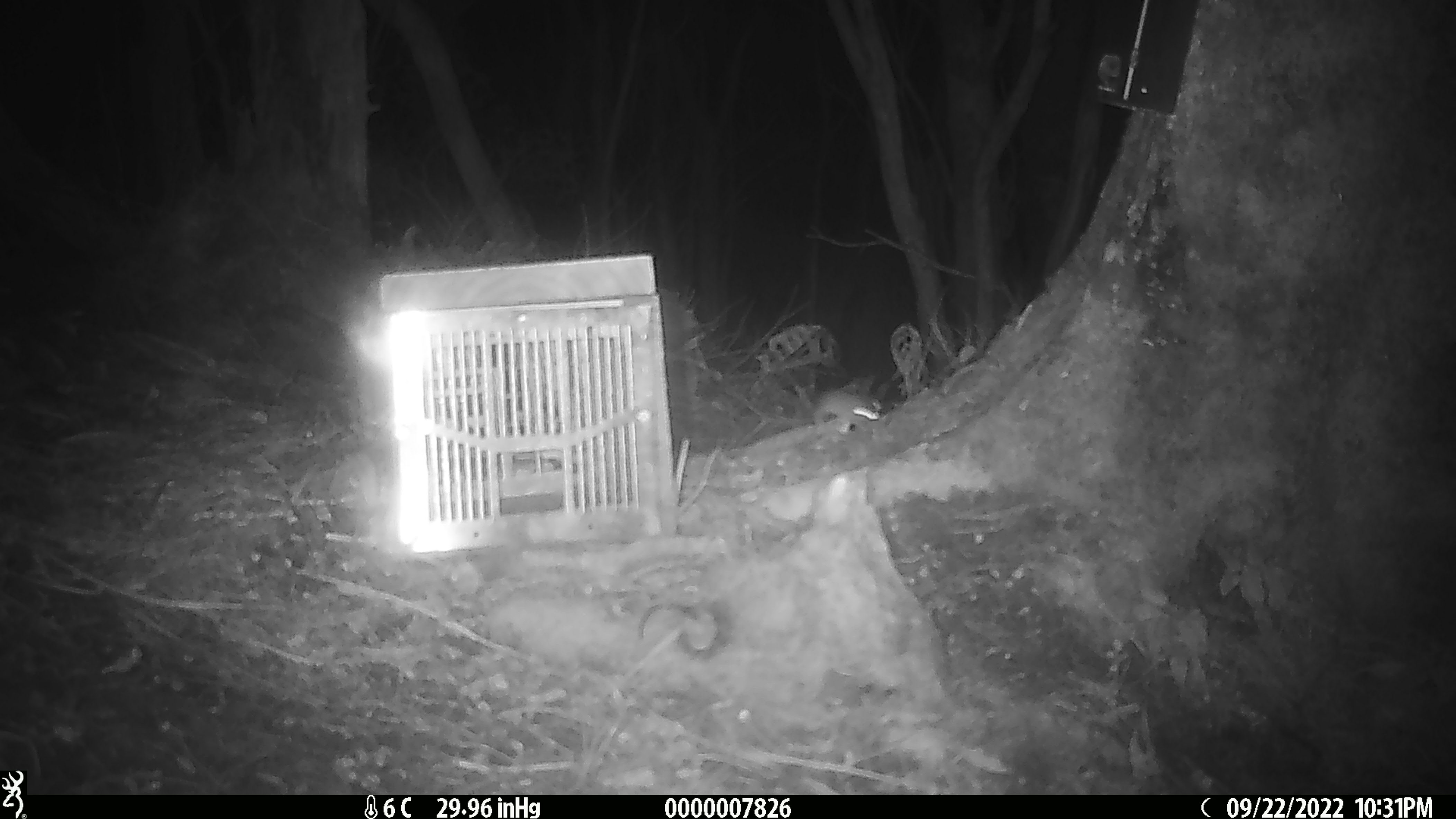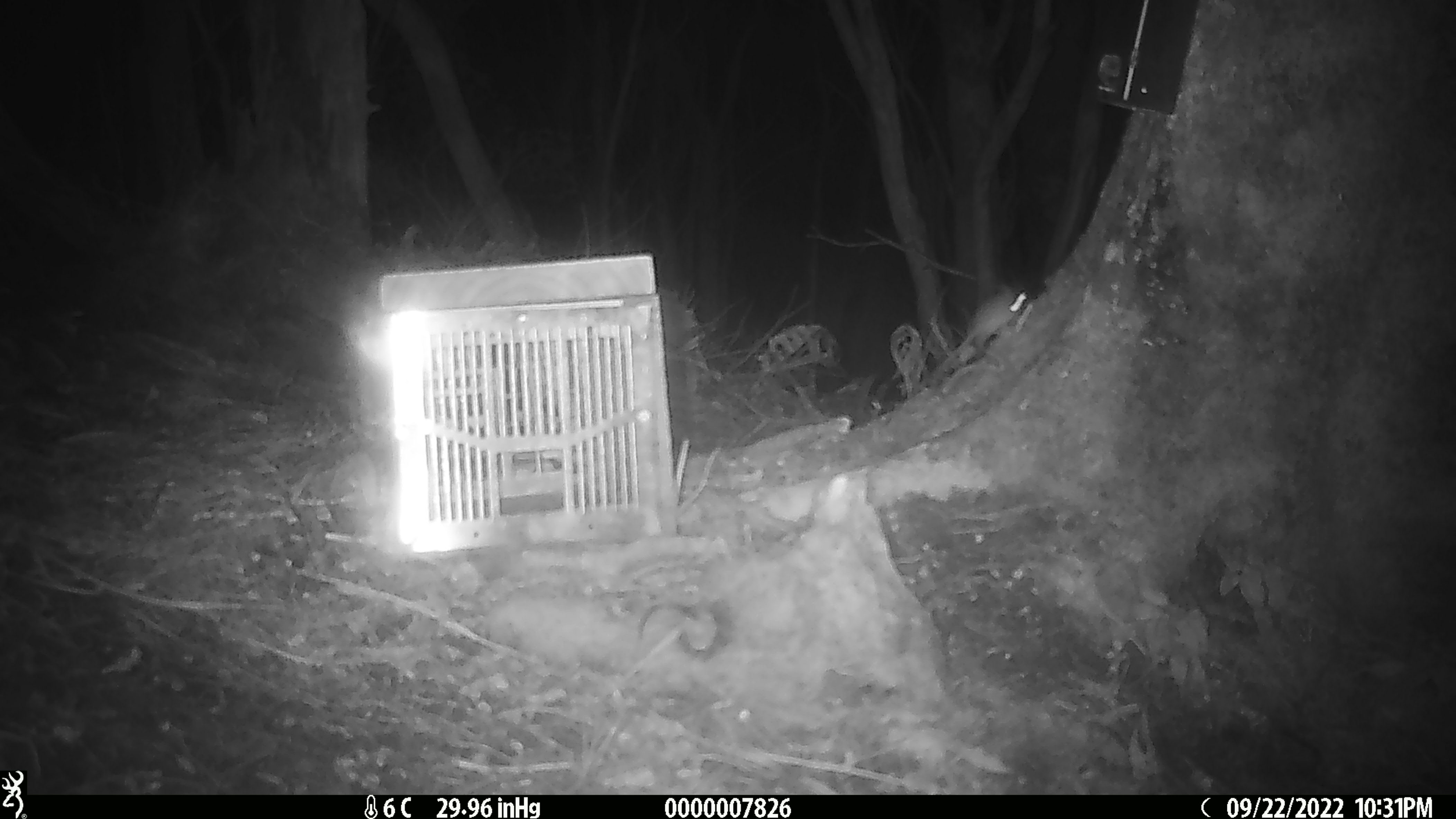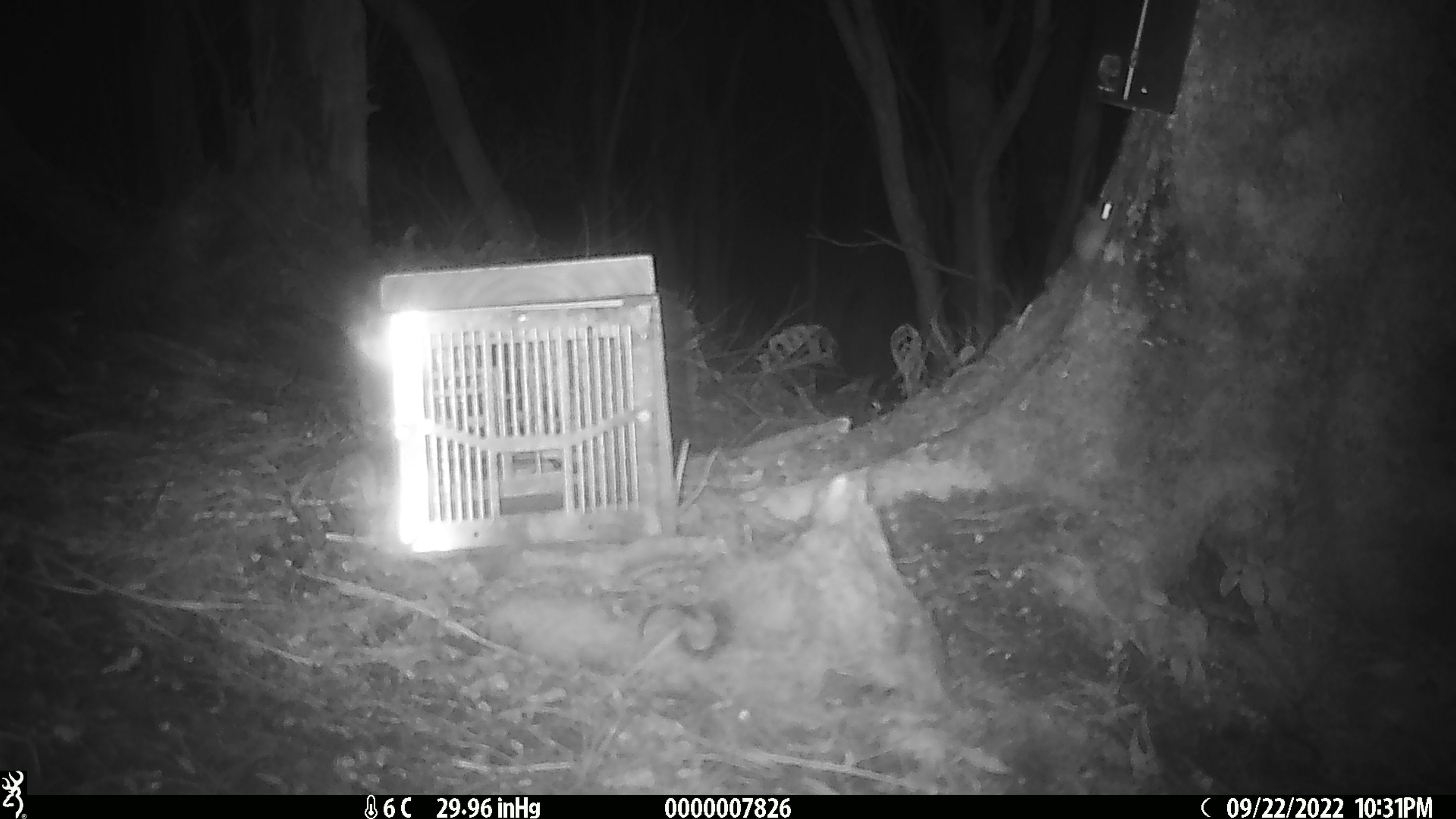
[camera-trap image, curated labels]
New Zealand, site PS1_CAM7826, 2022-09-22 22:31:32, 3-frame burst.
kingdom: Animalia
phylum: Chordata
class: Mammalia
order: Rodentia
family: Muridae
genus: Mus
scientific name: Mus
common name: mouse